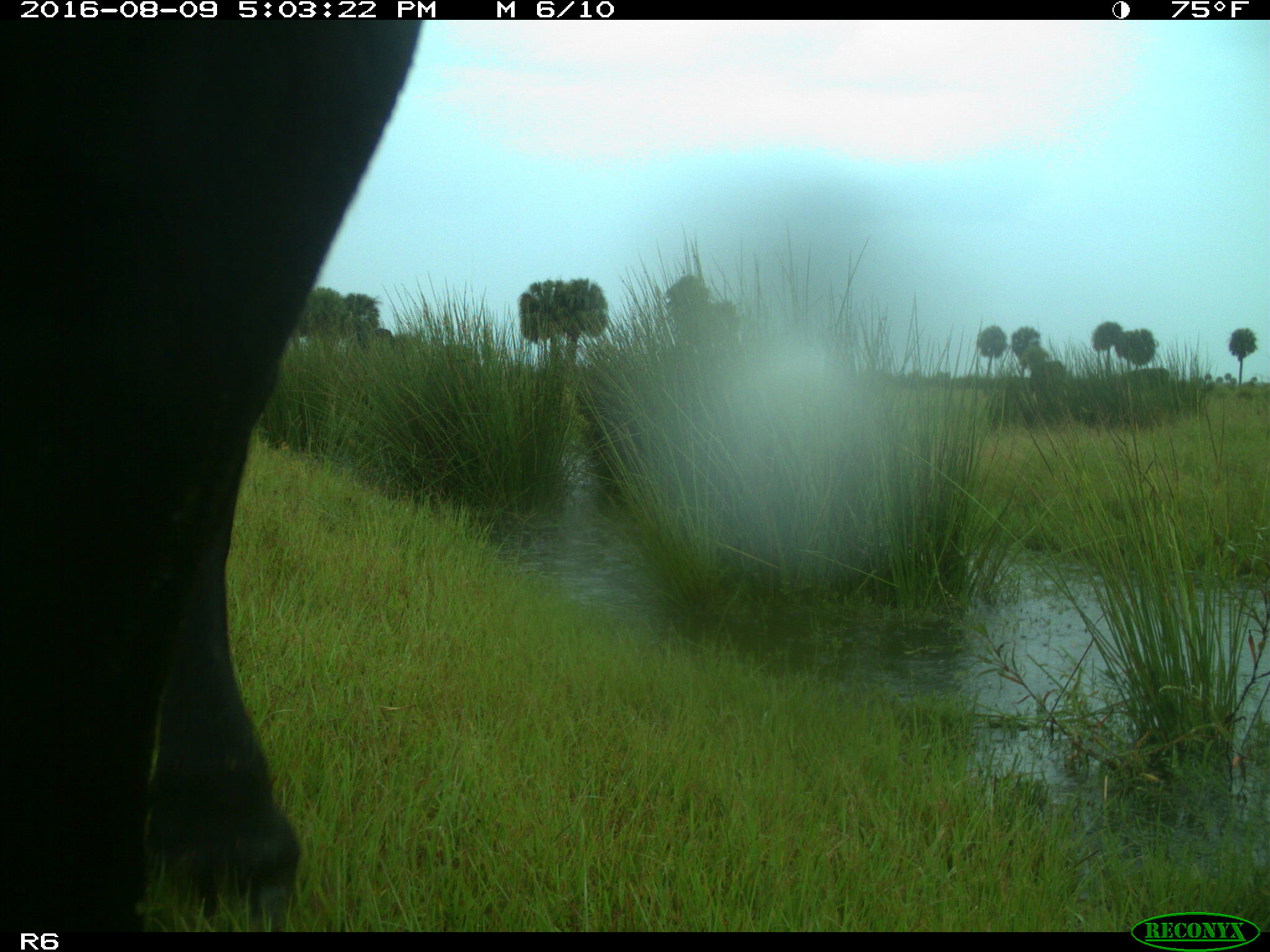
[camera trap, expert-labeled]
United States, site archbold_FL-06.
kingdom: Animalia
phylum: Chordata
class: Mammalia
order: Artiodactyla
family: Bovidae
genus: Bos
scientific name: Bos taurus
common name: domestic cow